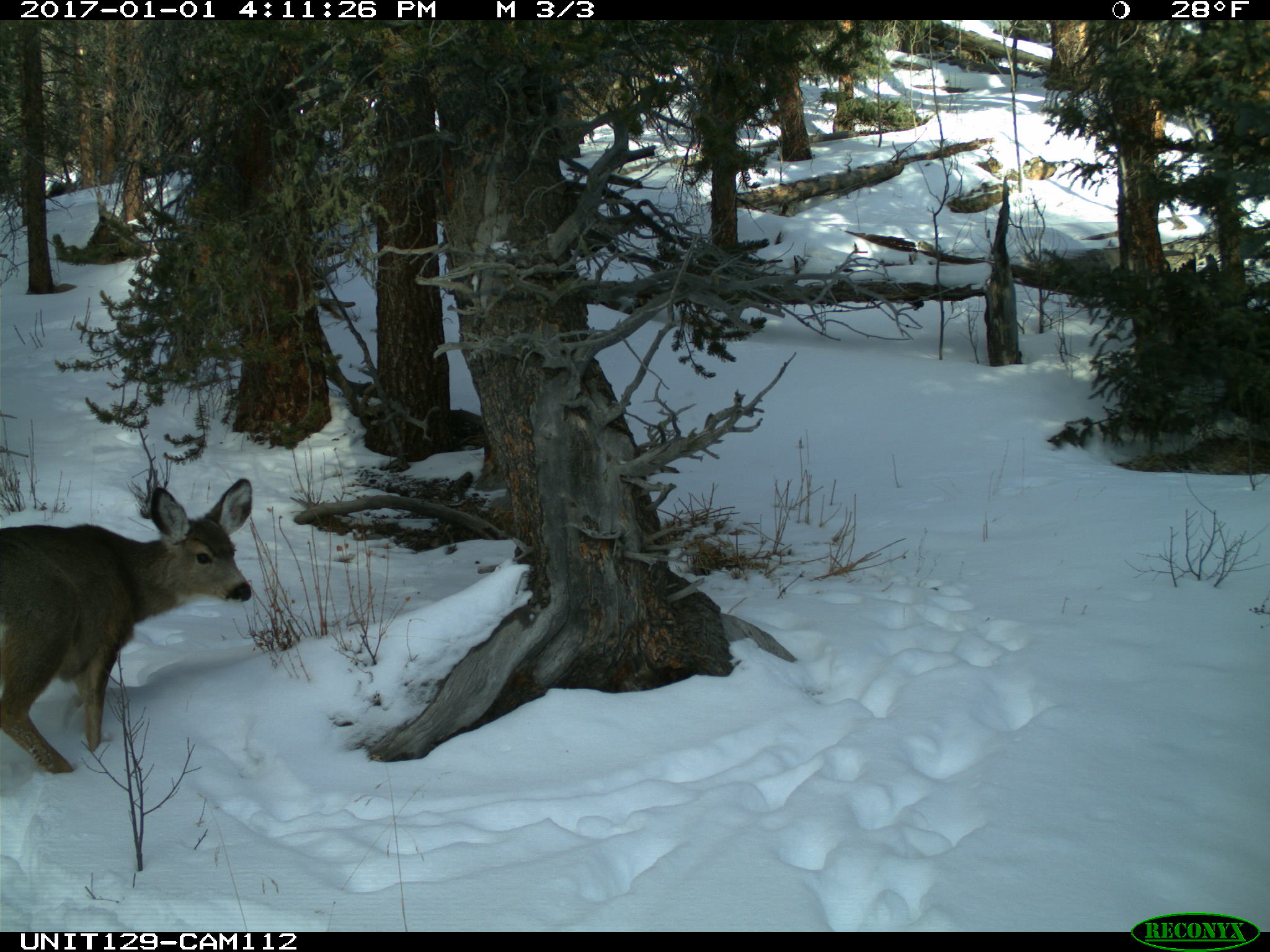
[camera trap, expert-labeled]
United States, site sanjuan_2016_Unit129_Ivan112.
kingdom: Animalia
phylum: Chordata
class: Mammalia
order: Artiodactyla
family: Cervidae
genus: Odocoileus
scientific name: Odocoileus hemionus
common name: mule deer